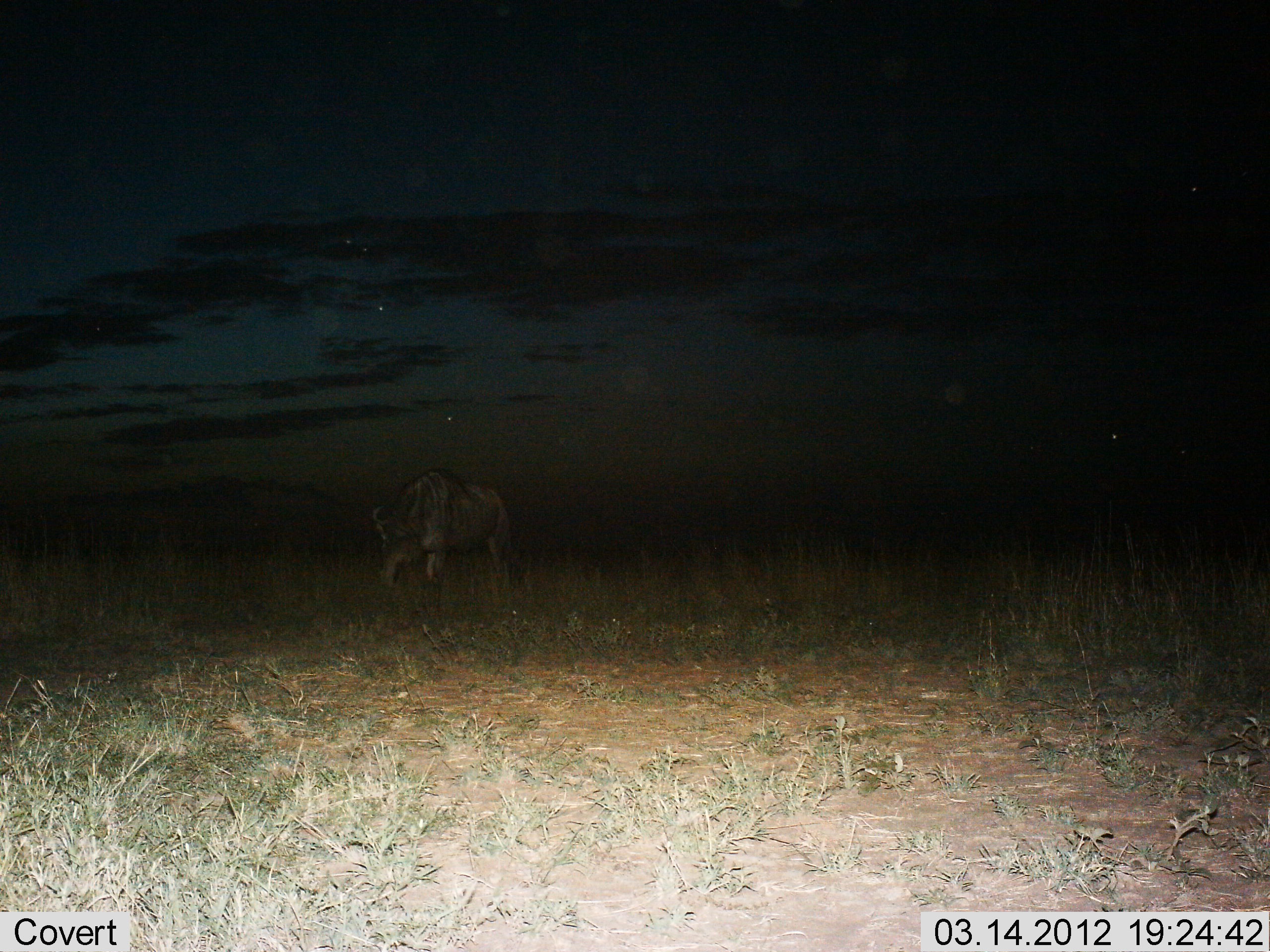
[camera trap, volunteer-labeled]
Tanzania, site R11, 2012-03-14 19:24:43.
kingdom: Animalia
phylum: Chordata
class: Mammalia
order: Artiodactyla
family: Bovidae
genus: Connochaetes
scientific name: Connochaetes taurinus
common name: blue wildebeest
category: wildebeest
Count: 1.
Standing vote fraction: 52%.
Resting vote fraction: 0%.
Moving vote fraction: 14%.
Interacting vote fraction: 0%.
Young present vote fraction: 5%.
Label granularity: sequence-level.